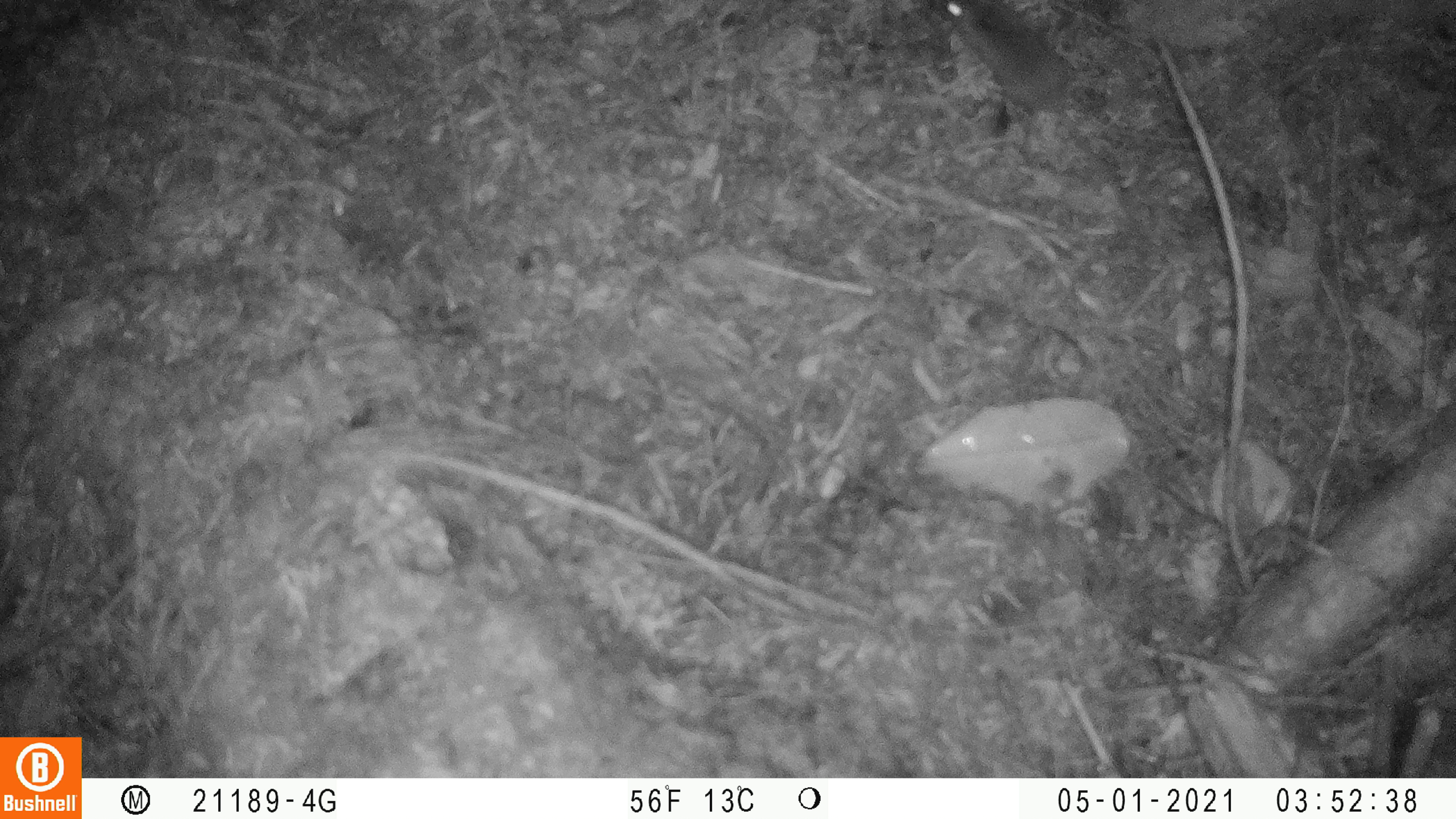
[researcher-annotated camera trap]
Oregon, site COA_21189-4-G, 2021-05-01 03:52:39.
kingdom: Animalia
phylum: Chordata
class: Mammalia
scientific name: Mammalia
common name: small mammal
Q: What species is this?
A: Small mammal (Mammalia).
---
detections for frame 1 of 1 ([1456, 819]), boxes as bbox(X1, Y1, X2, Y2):
small mammal: bbox(932, 1, 1138, 225)